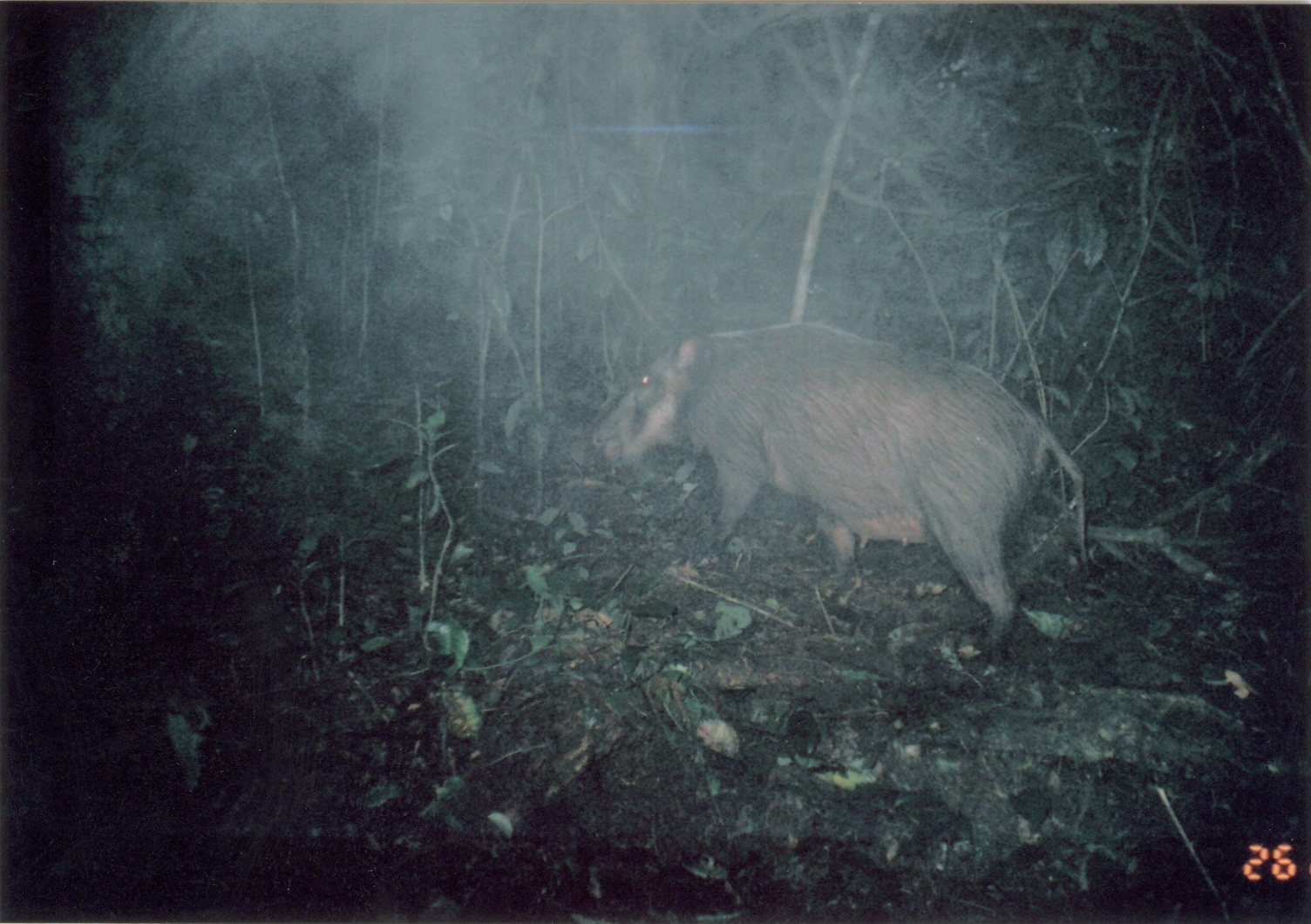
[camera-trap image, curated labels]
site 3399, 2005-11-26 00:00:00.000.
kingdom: Animalia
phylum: Chordata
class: Mammalia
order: Artiodactyla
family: Suidae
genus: Potamochoerus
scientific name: Potamochoerus larvatus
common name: bushpig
Potamochoerus larvatus (bushpig), count 1.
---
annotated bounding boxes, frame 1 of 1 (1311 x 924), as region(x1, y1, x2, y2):
potamochoerus larvatus: region(591, 319, 1091, 664)